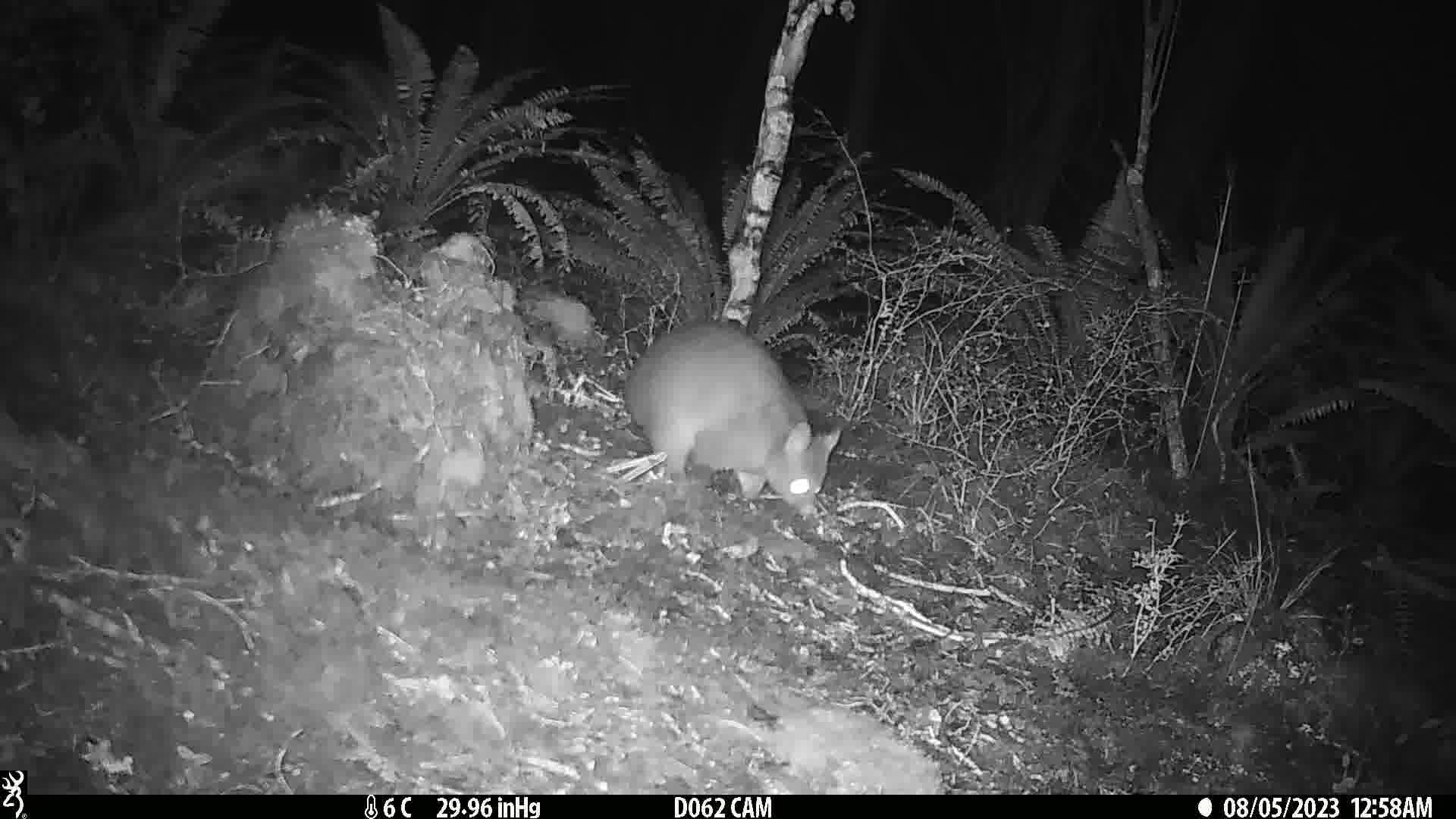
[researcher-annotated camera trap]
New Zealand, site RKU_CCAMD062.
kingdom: Animalia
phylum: Chordata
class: Mammalia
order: Diprotodontia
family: Phalangeridae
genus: Trichosurus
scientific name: Trichosurus vulpecula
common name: common brushtail possum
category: possum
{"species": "possum (common brushtail possum) (Trichosurus vulpecula)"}